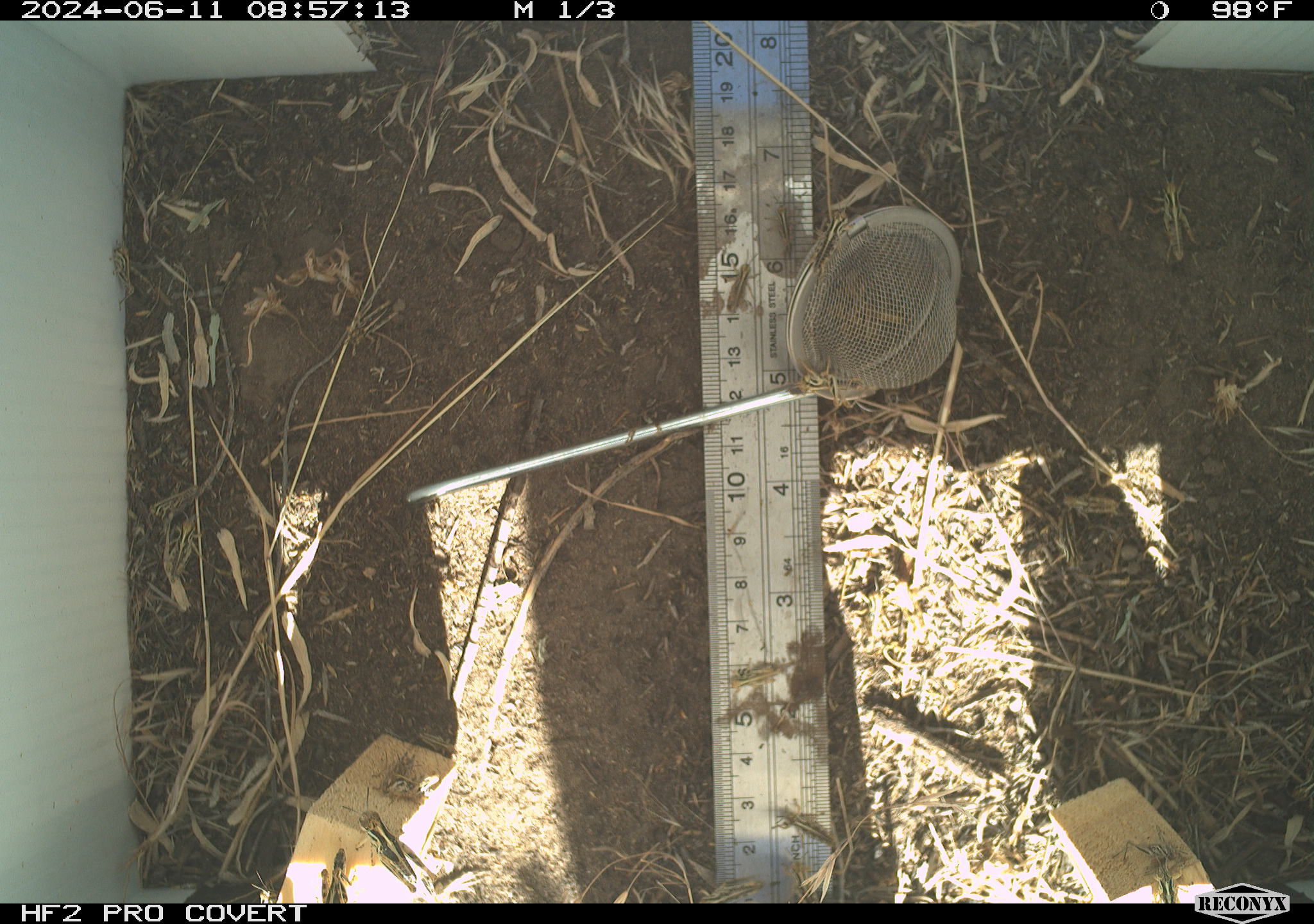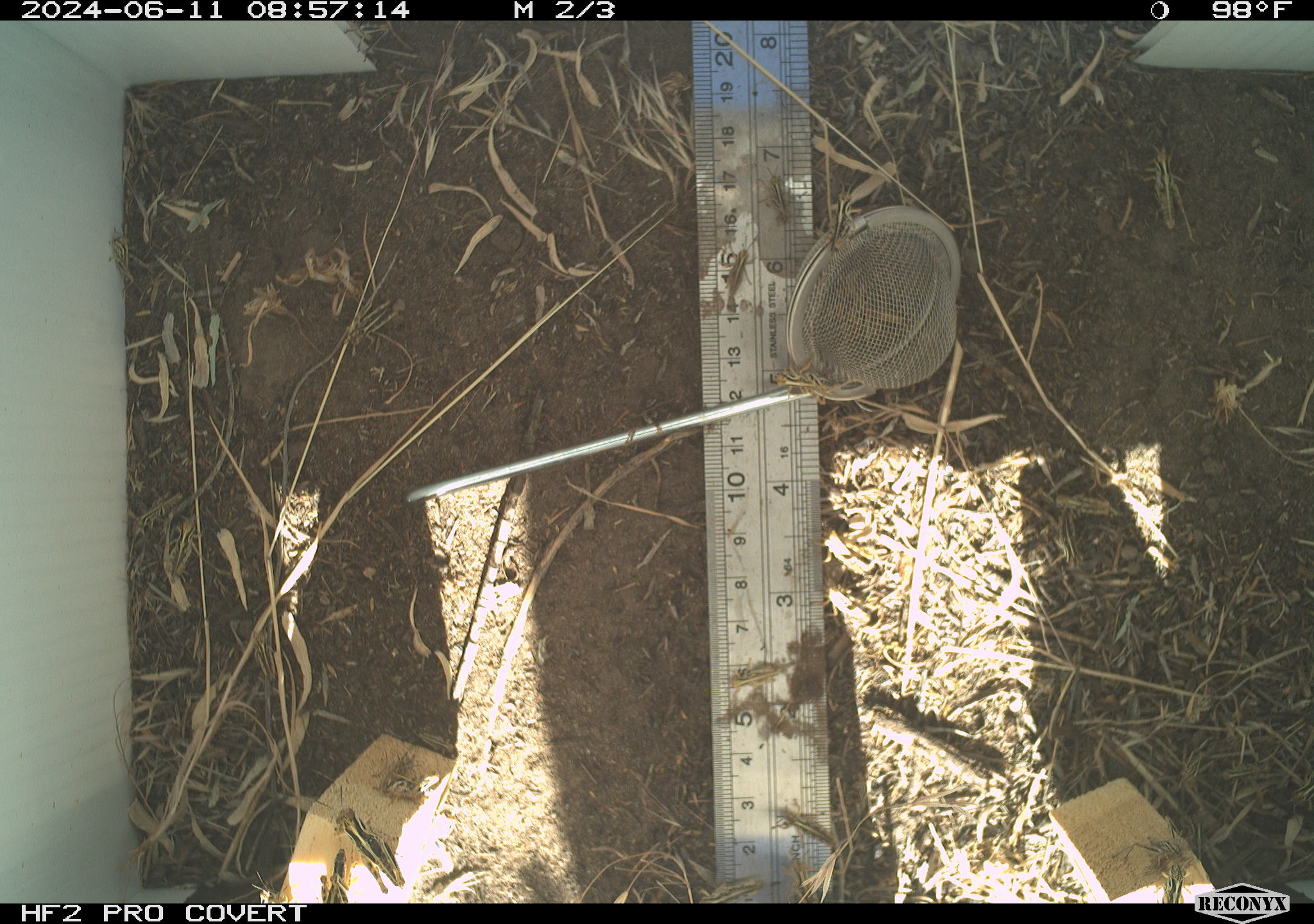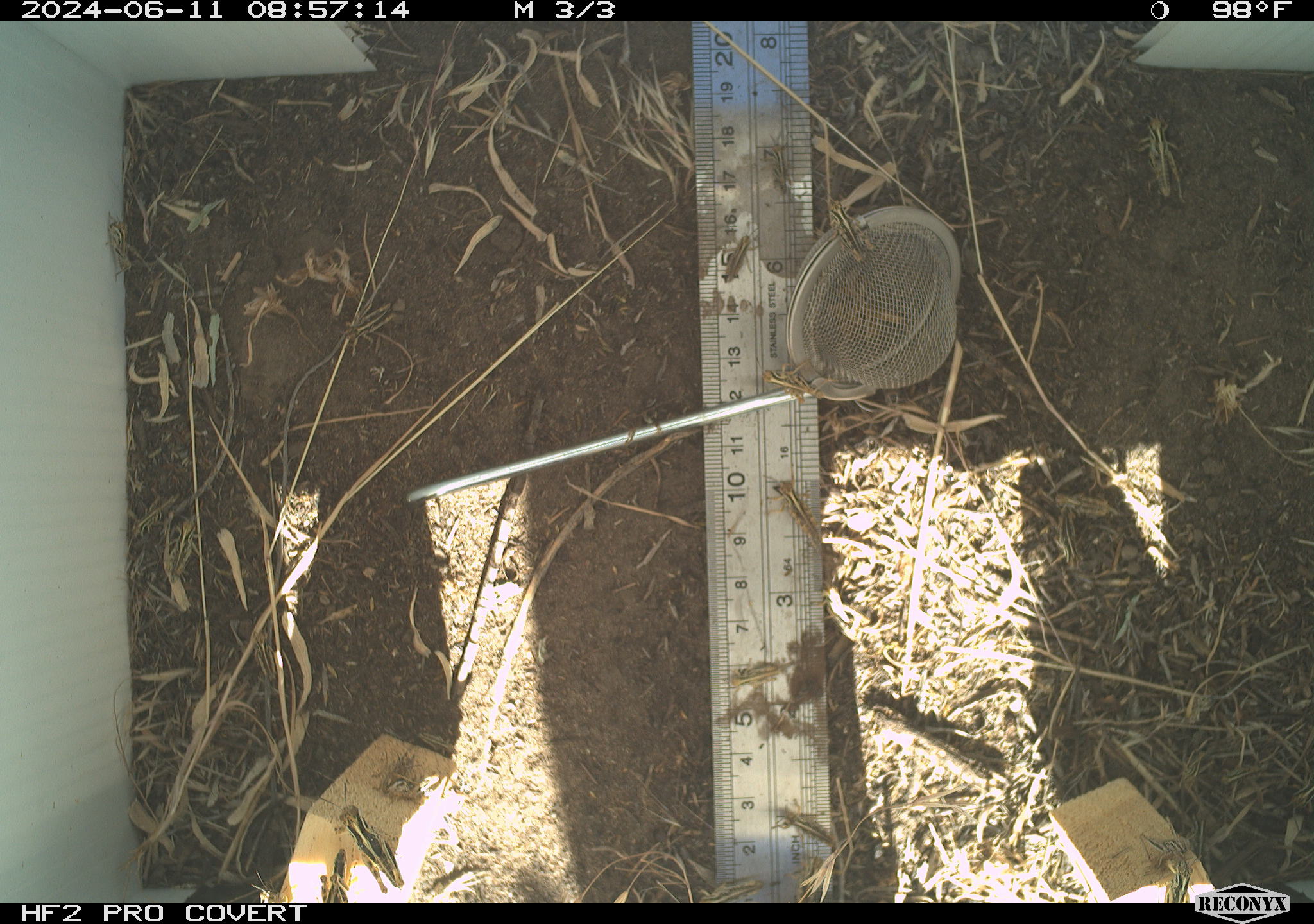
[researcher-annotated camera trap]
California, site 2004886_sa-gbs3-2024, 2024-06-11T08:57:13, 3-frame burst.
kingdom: Animalia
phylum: Arthropoda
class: Insecta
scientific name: Insecta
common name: insect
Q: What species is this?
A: Insect (Insecta).